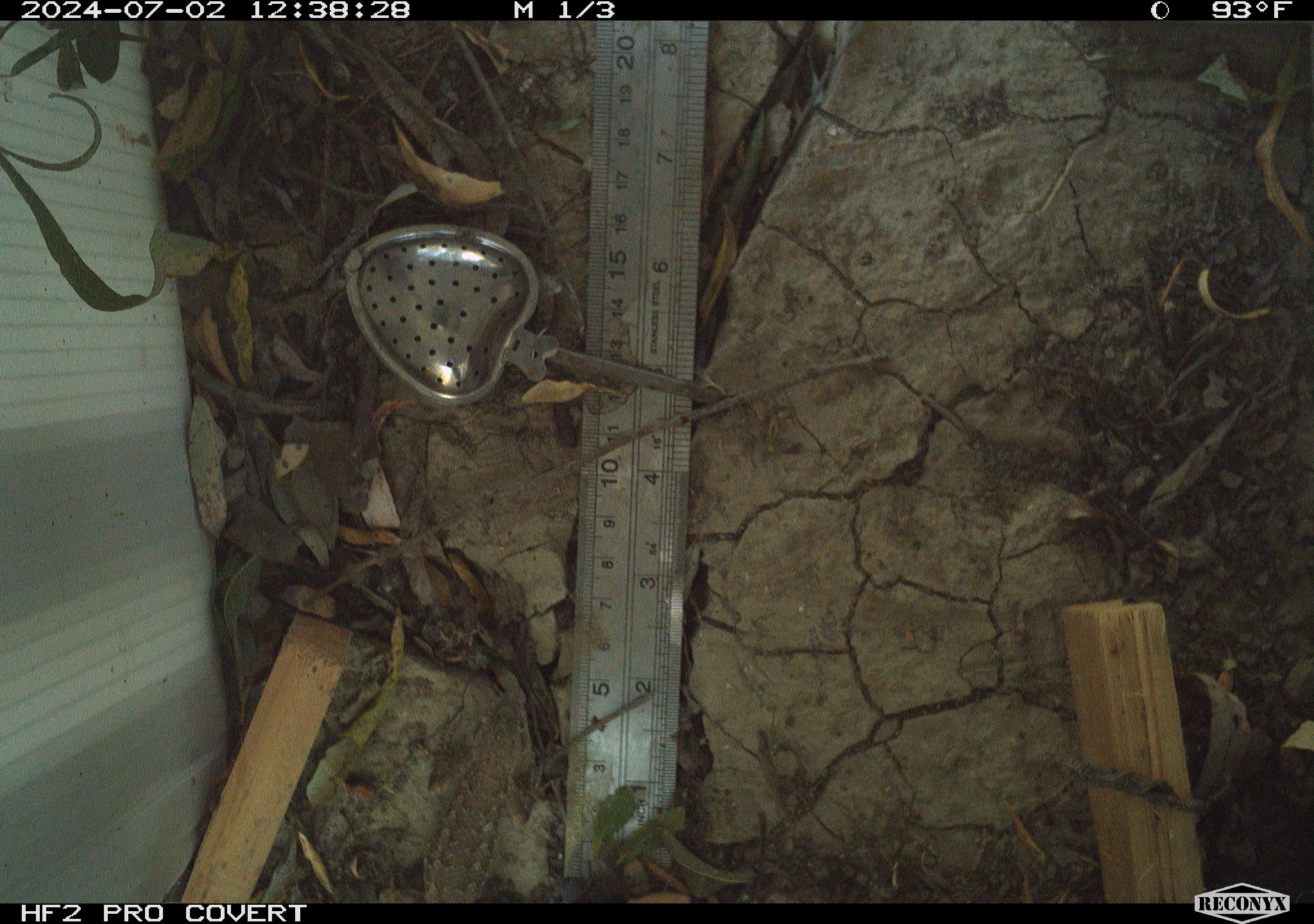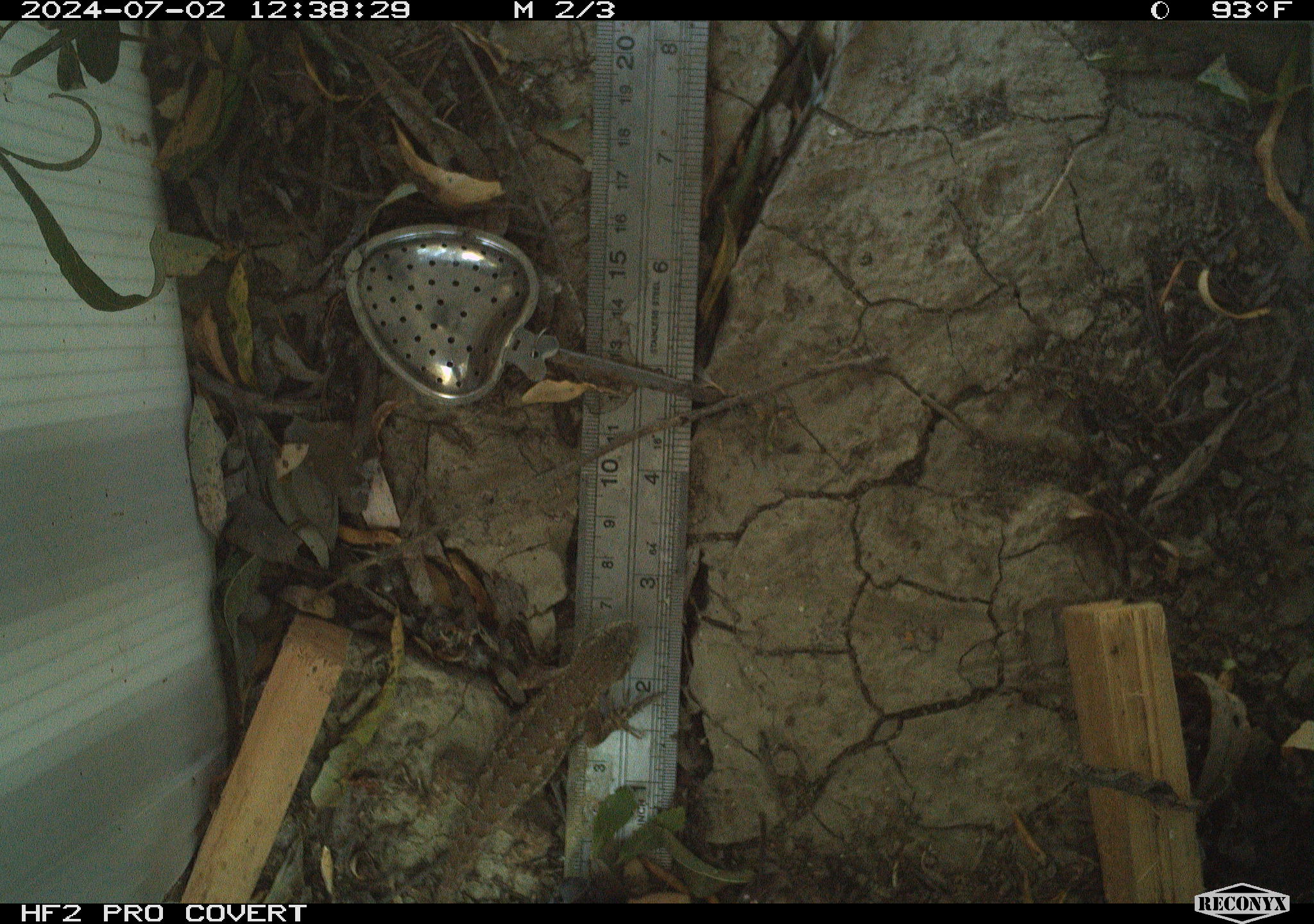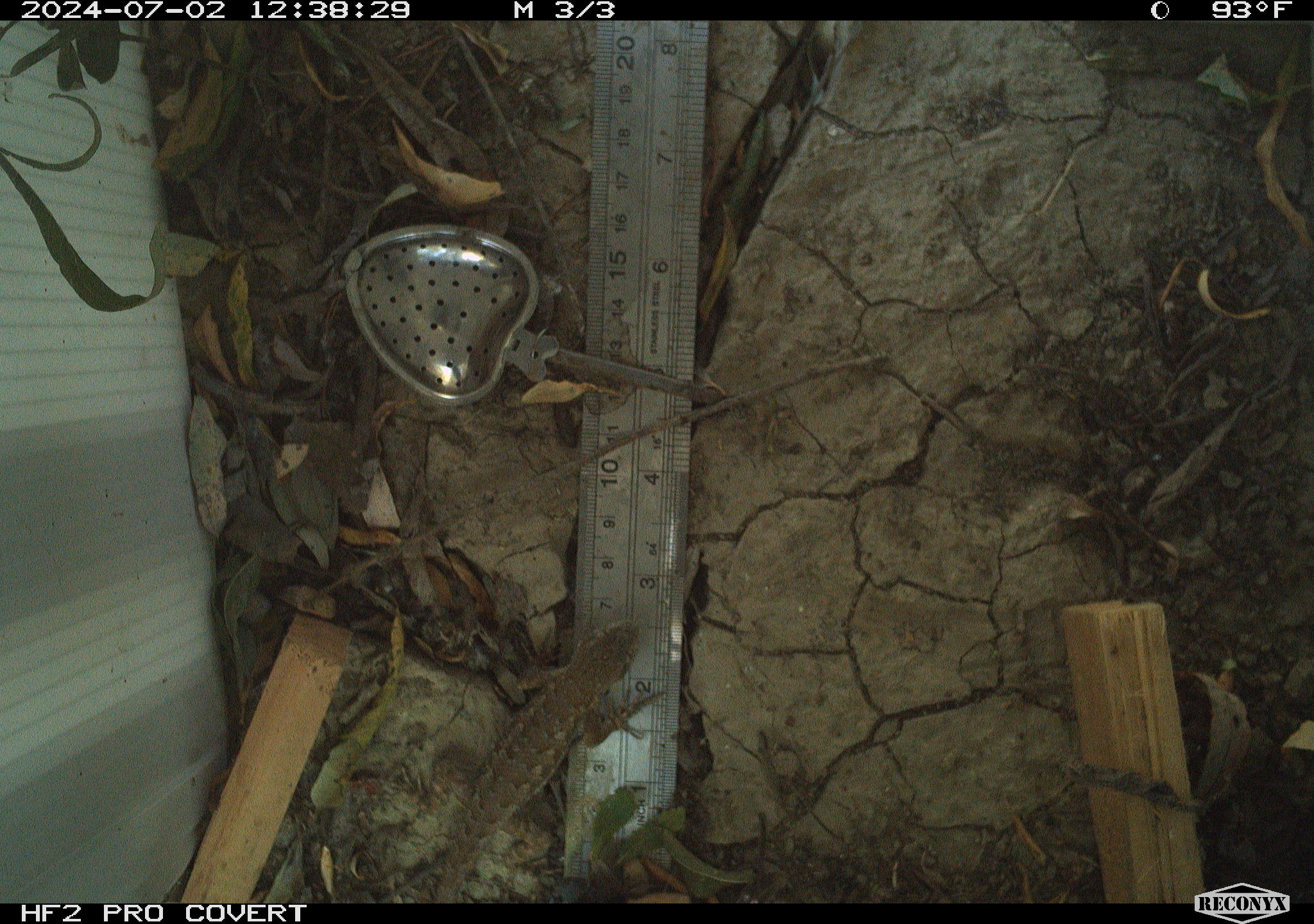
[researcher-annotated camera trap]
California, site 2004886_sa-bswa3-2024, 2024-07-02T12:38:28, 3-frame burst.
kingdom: Animalia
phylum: Chordata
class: Reptilia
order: Squamata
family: Phrynosomatidae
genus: Sceloporus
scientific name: Sceloporus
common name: spiny lizards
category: sceloporus species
Sceloporus species (spiny lizards) (Sceloporus).